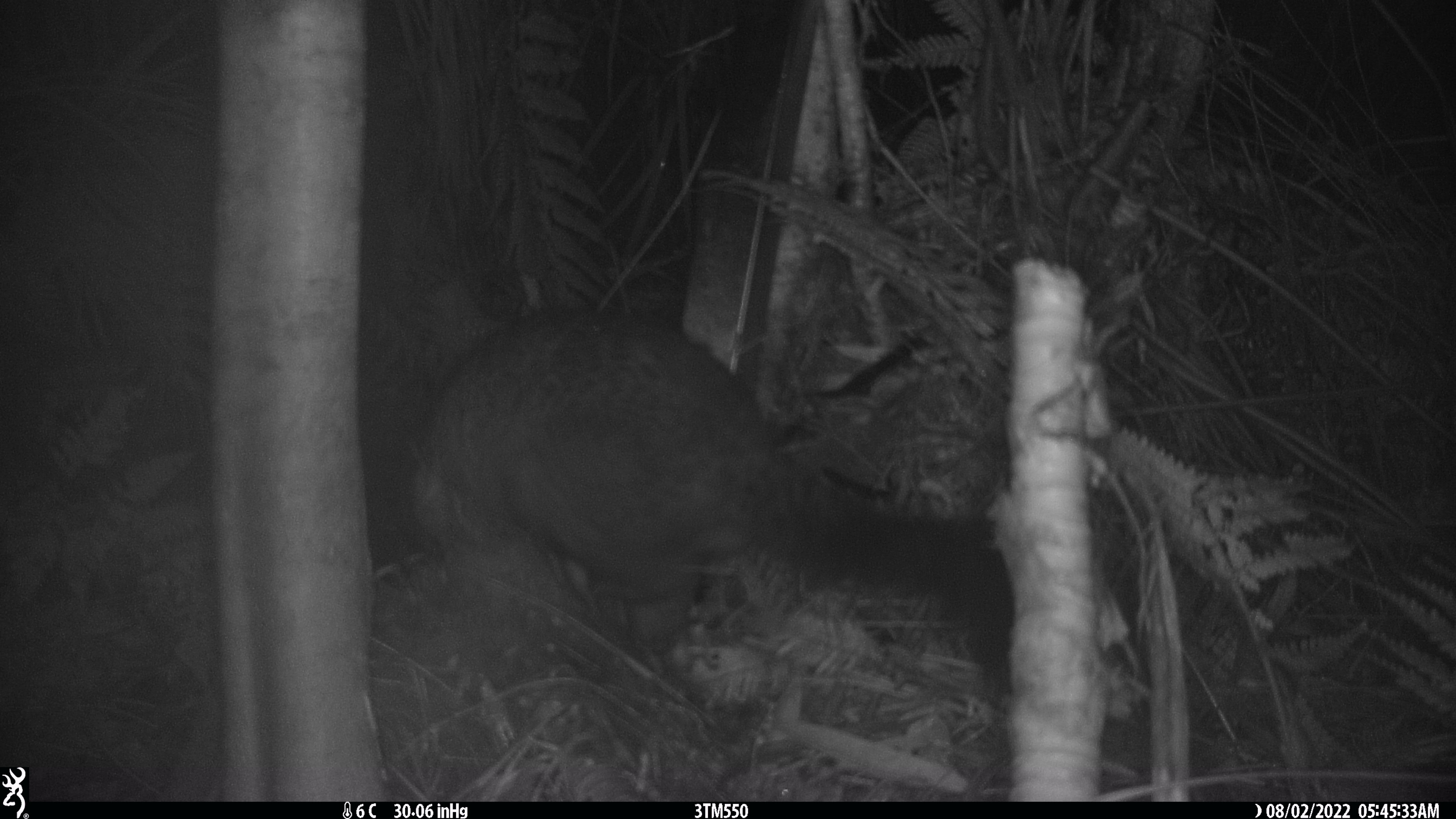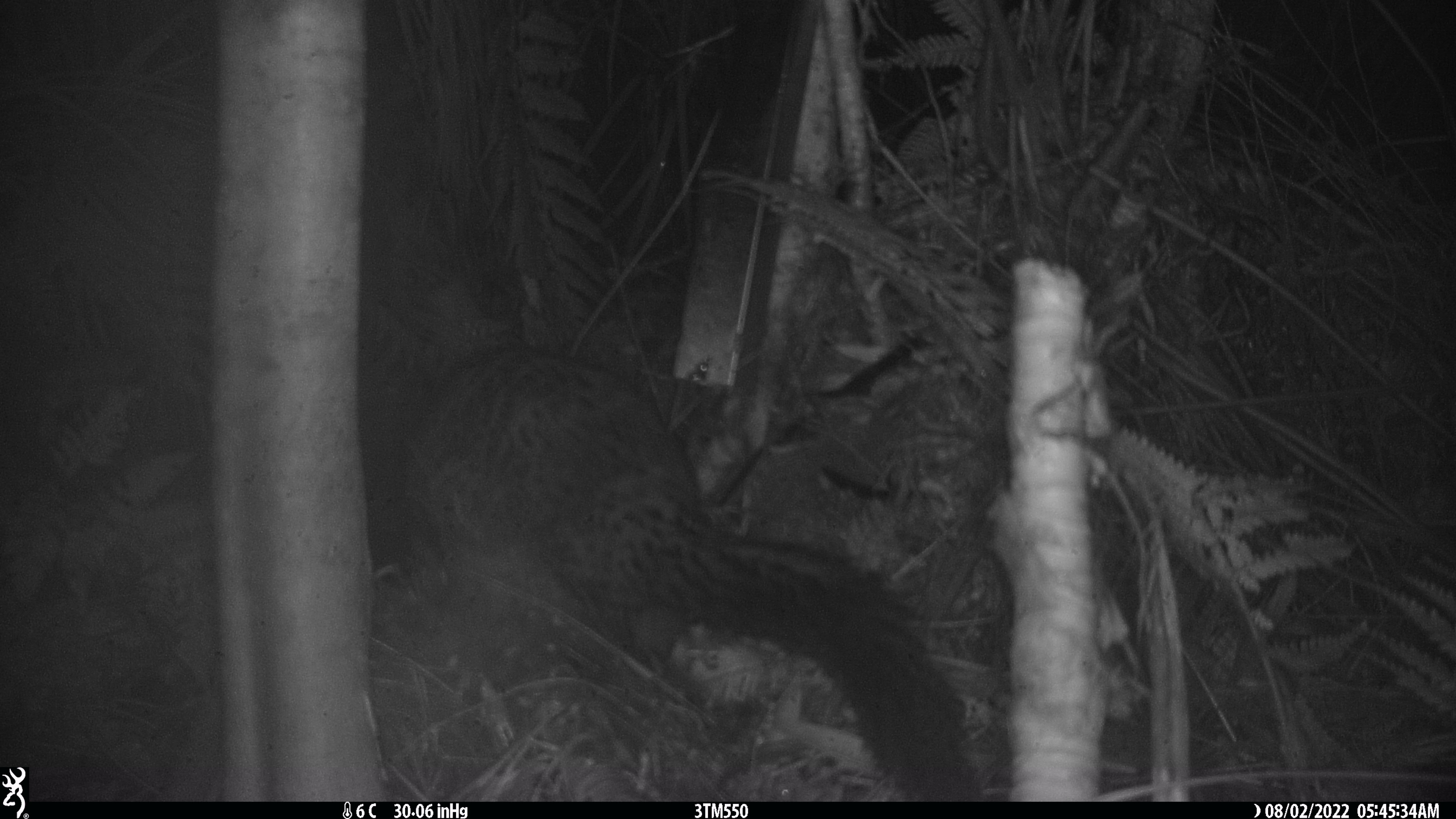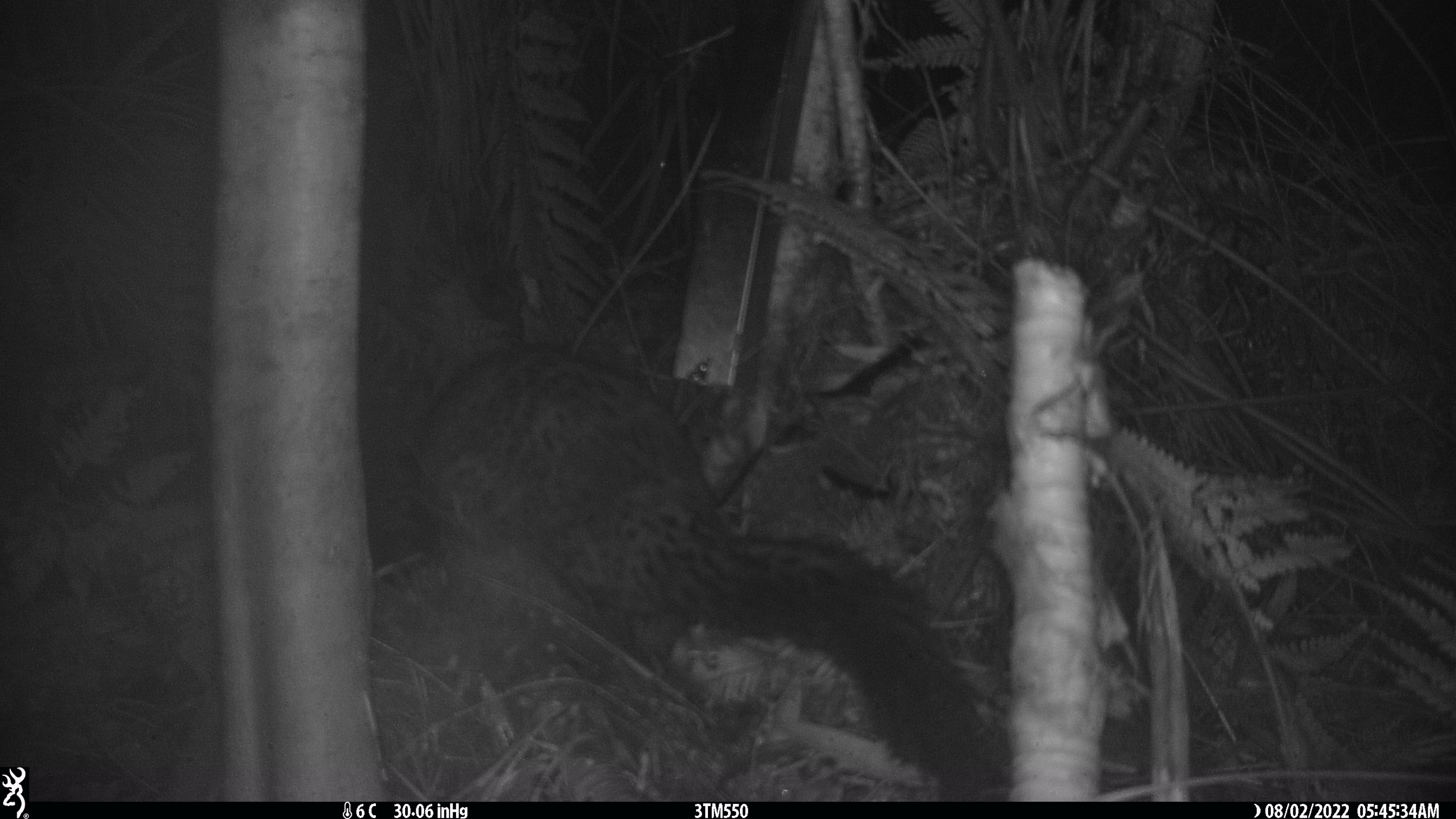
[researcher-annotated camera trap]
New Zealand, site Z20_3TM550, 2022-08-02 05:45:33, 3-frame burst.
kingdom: Animalia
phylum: Chordata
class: Mammalia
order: Diprotodontia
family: Phalangeridae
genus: Trichosurus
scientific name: Trichosurus vulpecula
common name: common brushtail possum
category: possum